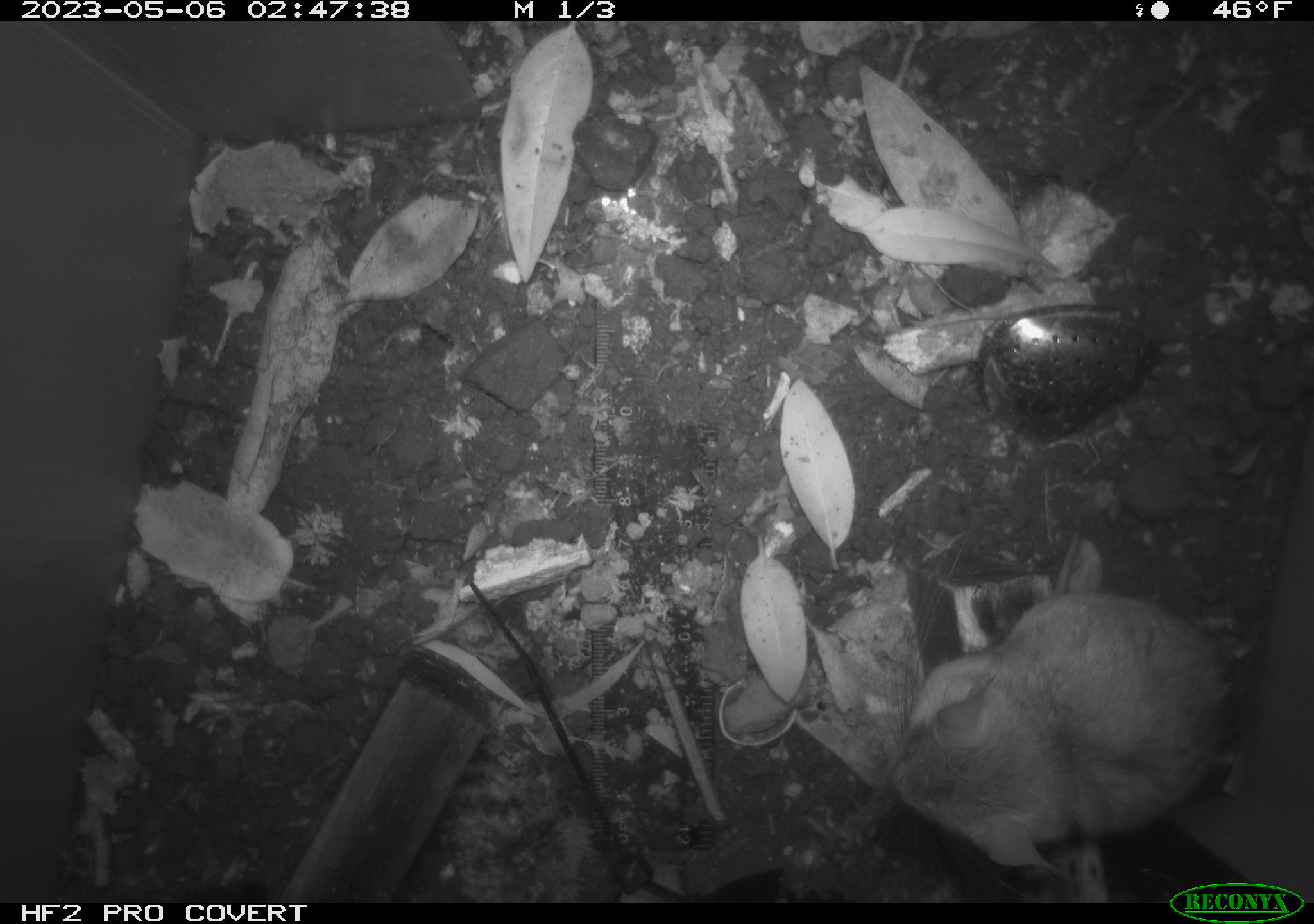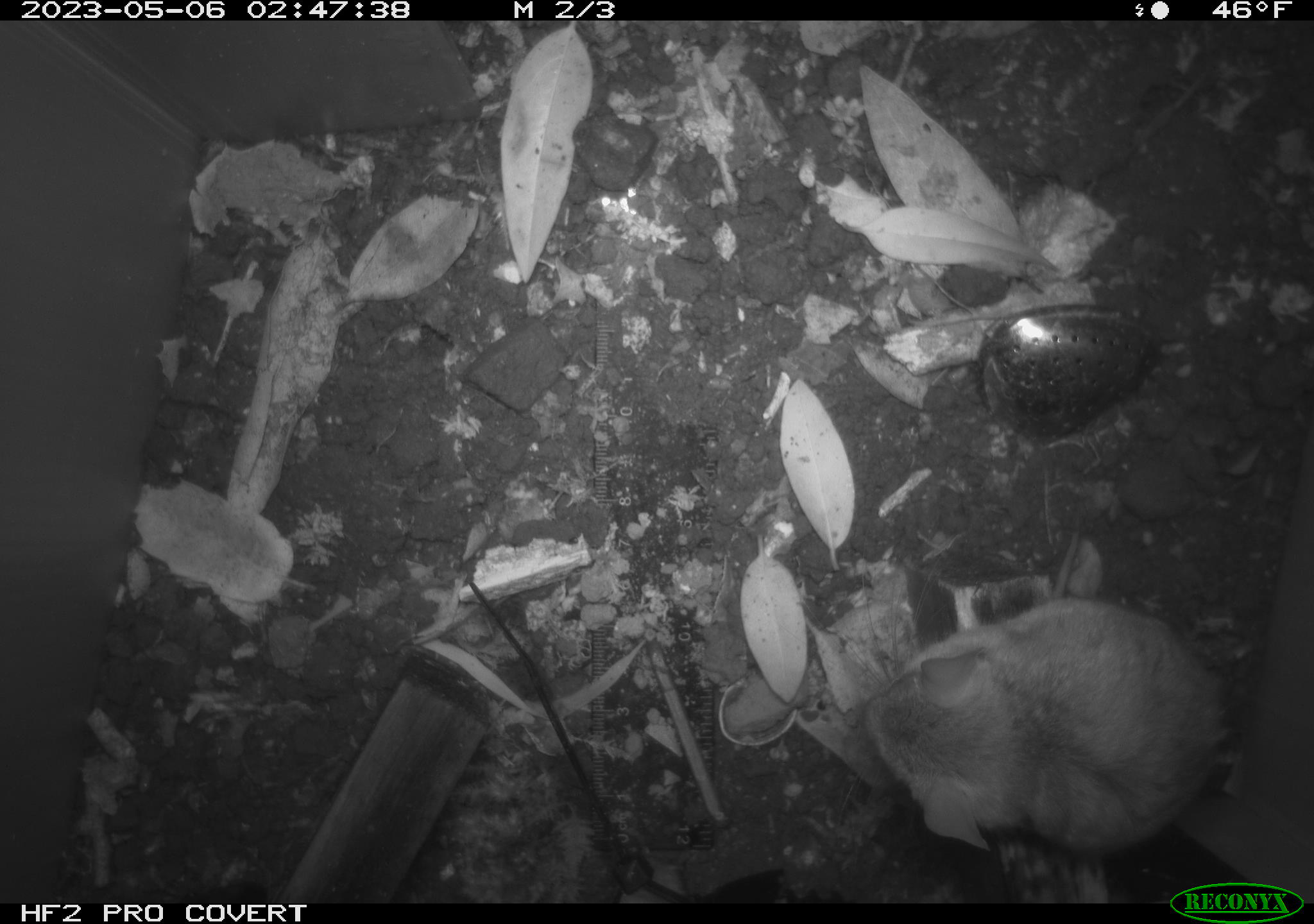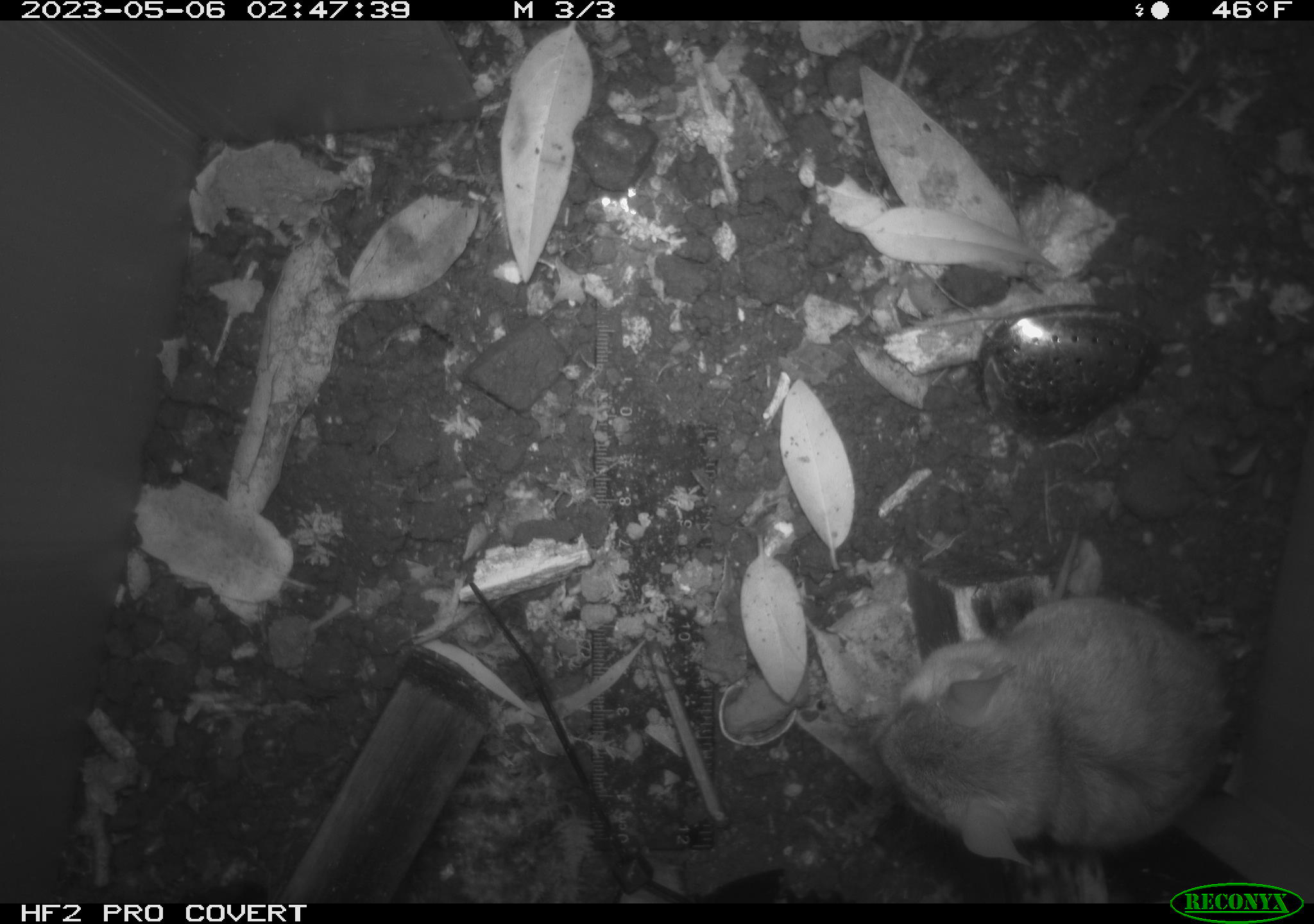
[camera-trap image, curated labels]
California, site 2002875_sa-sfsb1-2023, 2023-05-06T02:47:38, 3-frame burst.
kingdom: Animalia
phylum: Chordata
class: Mammalia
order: Rodentia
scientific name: Rodentia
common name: mouse species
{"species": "mouse species (Rodentia)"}